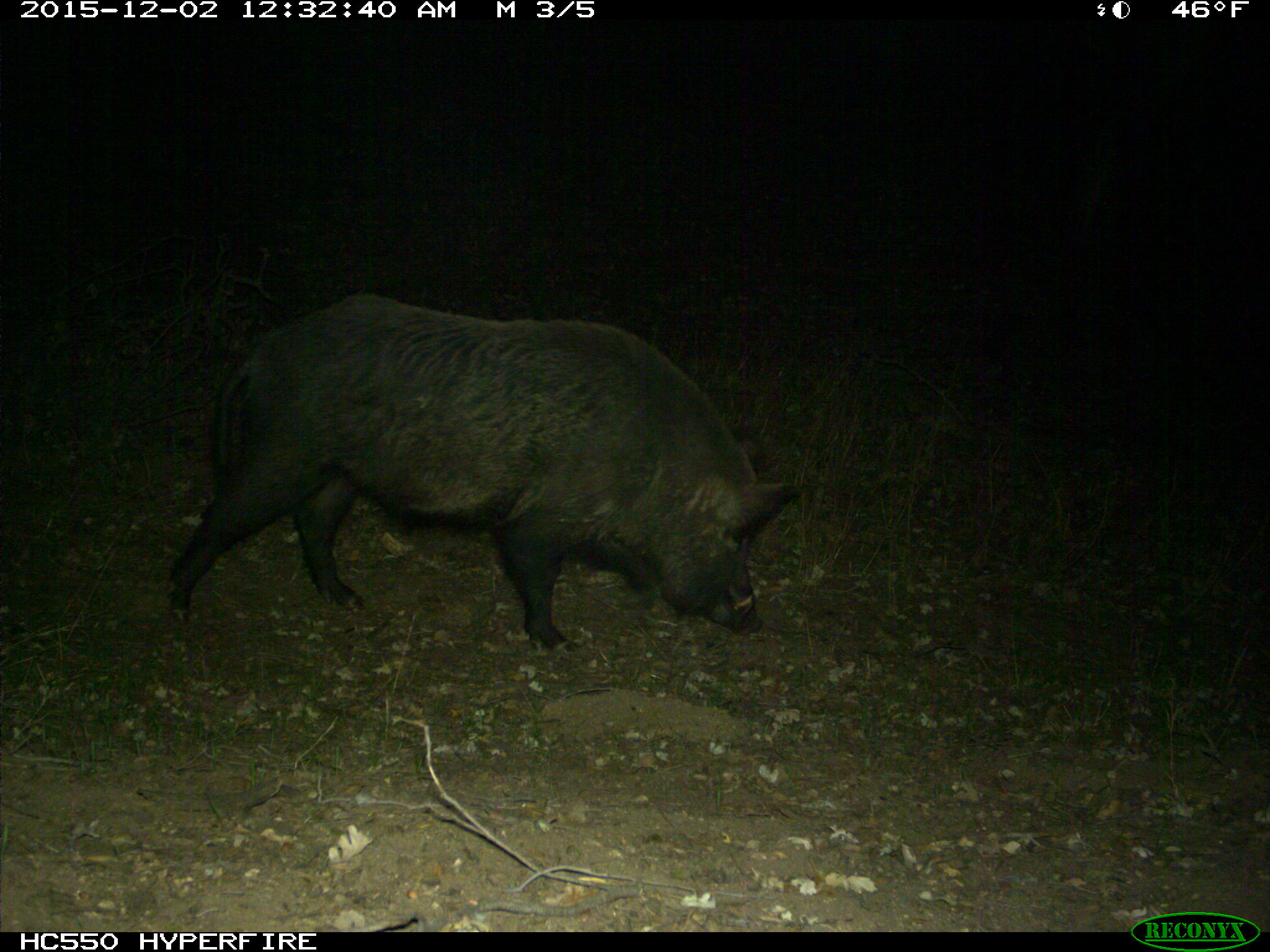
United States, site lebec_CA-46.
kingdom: Animalia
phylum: Chordata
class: Mammalia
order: Artiodactyla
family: Suidae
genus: Sus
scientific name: Sus scrofa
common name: wild boar